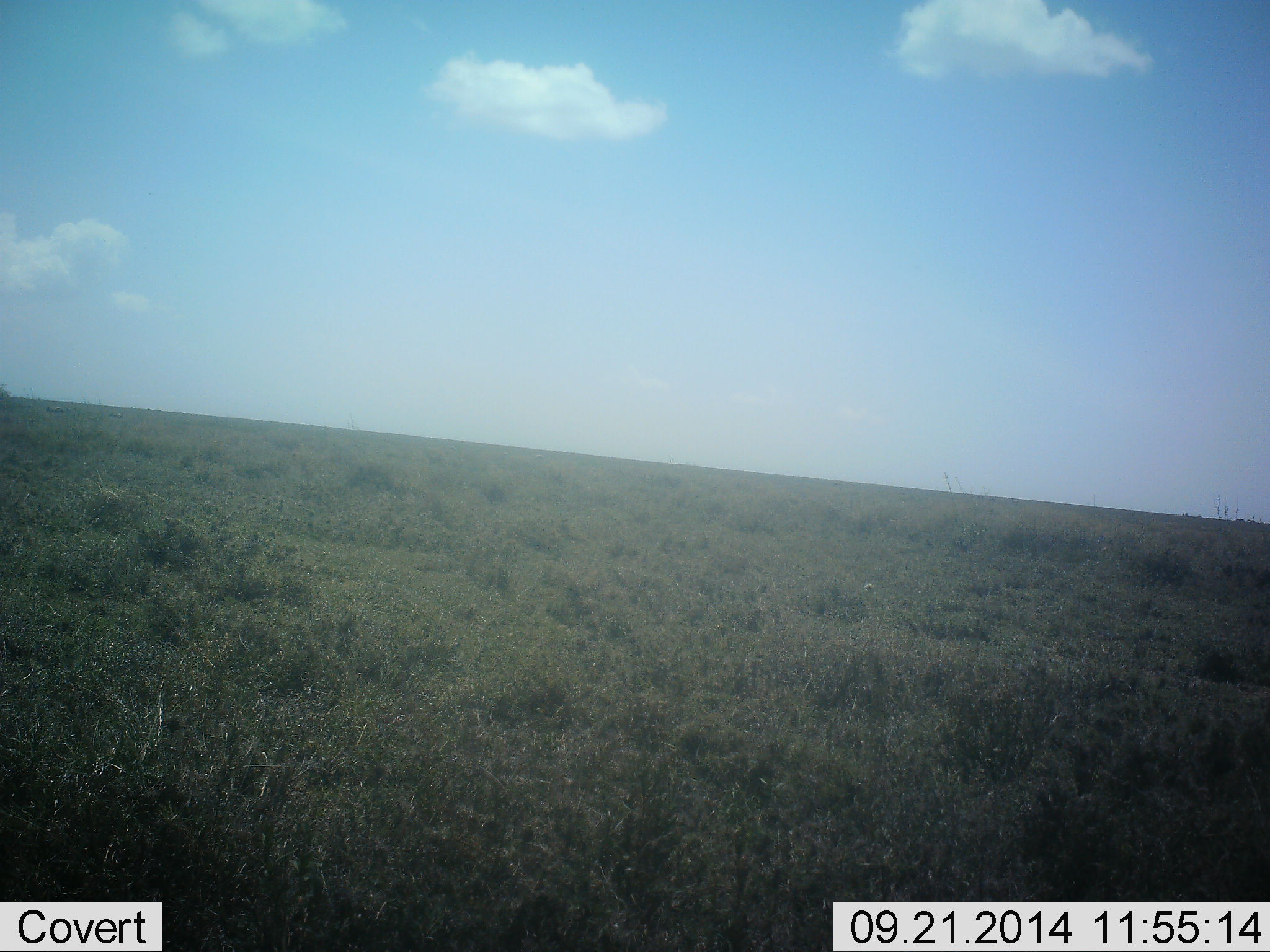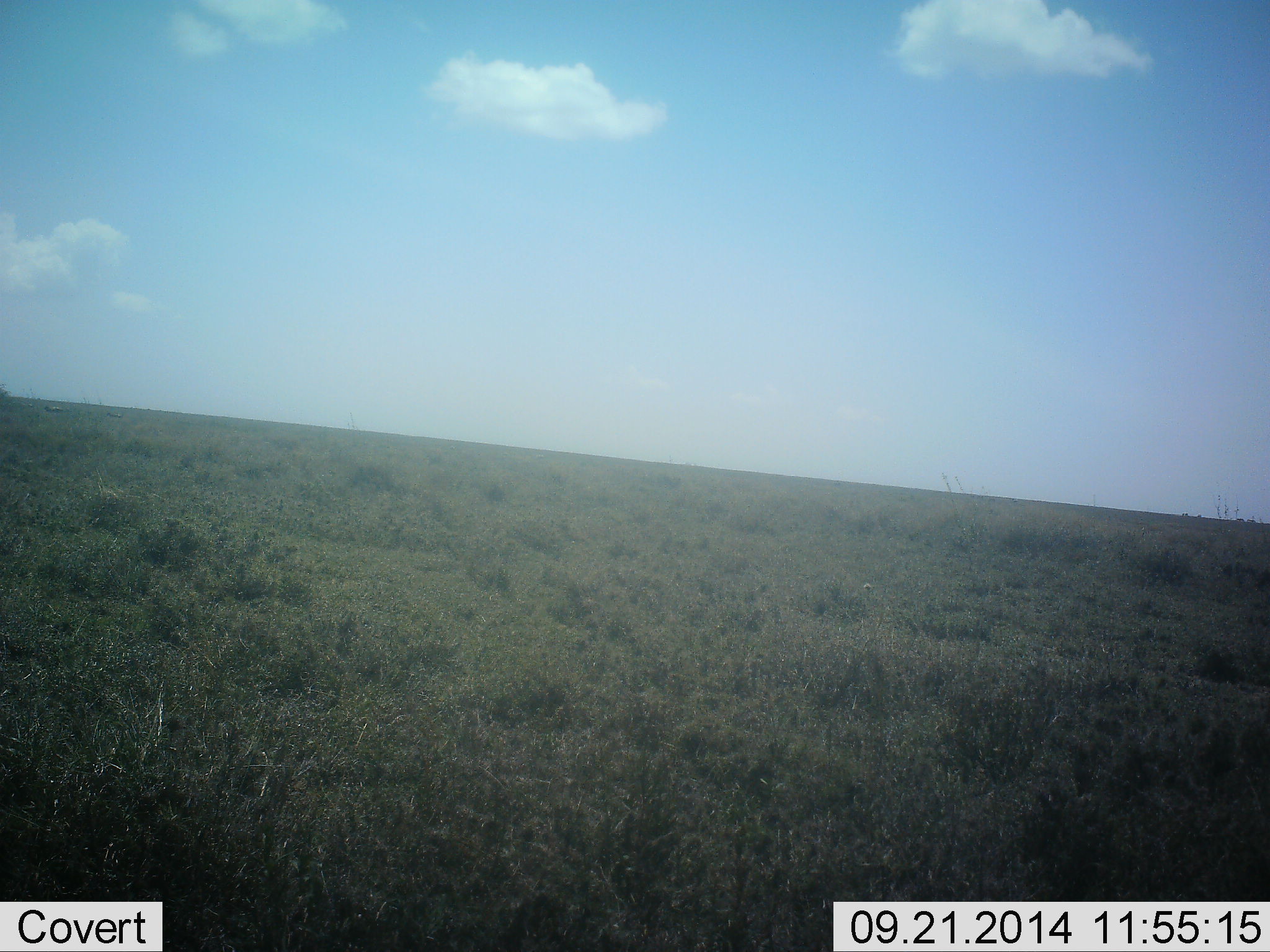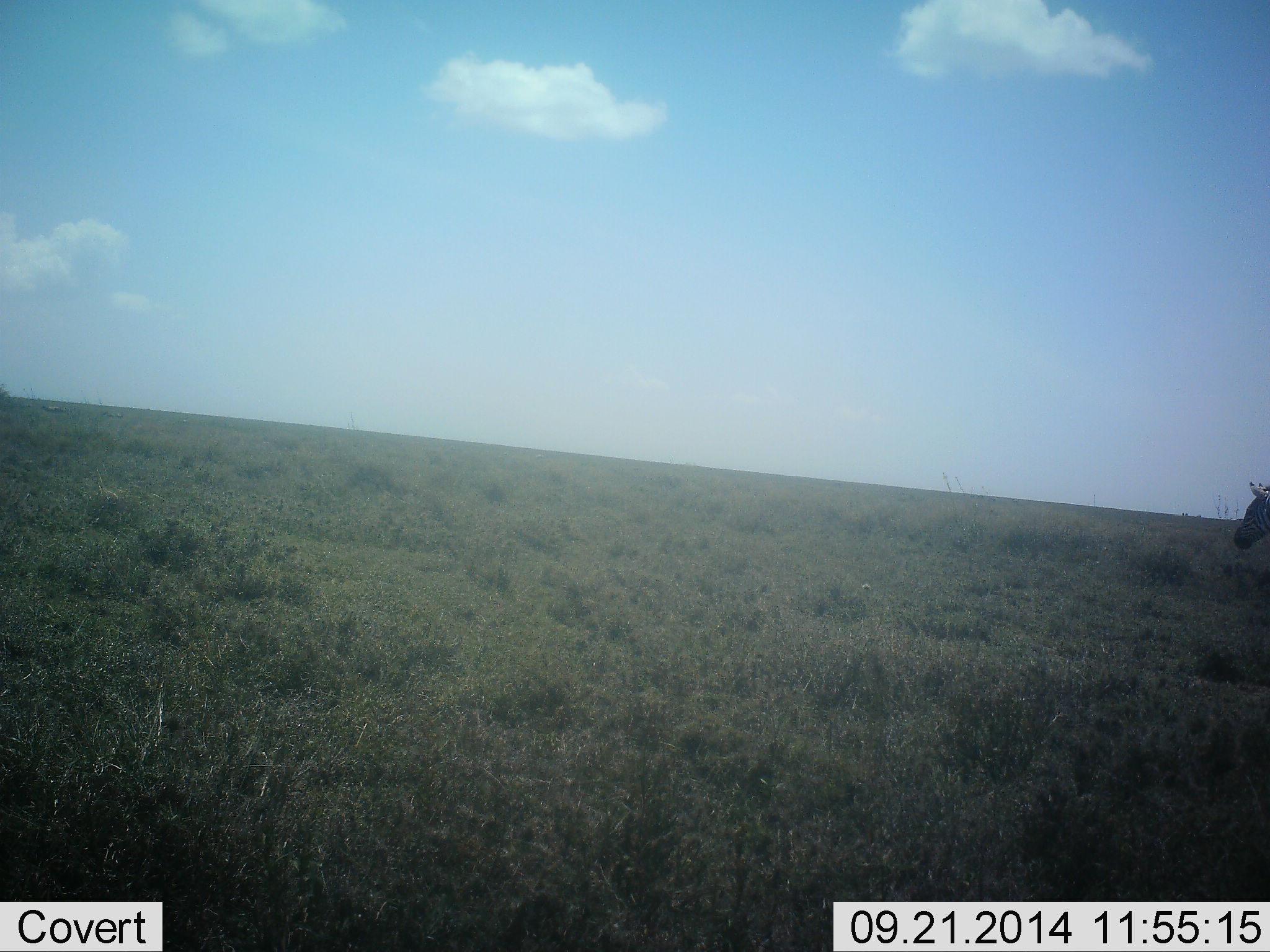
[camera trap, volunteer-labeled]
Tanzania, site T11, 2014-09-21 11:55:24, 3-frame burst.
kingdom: Animalia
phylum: Chordata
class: Mammalia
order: Perissodactyla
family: Equidae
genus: Equus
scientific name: Equus quagga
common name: plains zebra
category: zebra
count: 1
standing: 10%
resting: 0%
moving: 90%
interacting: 0%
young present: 0%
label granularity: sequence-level